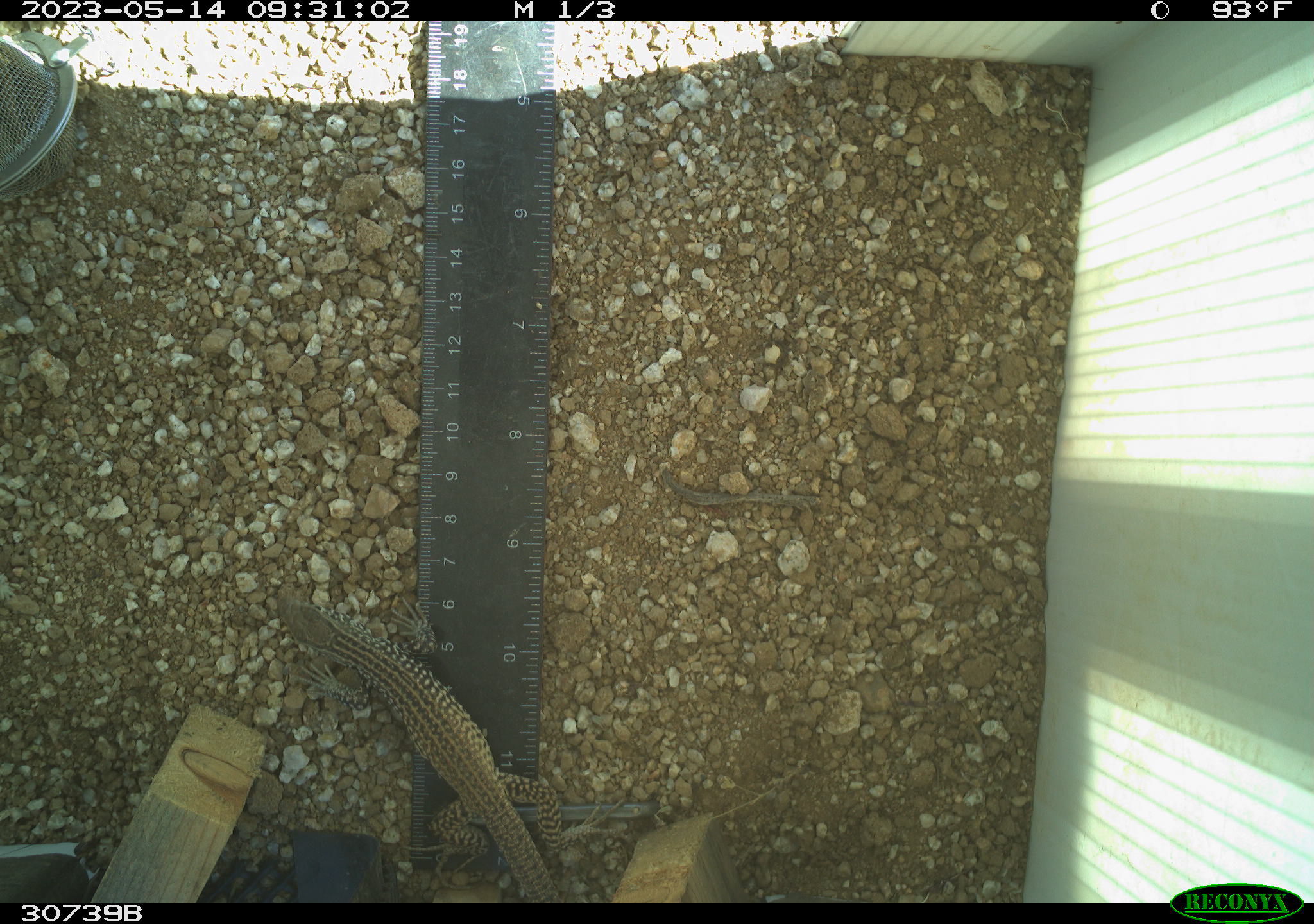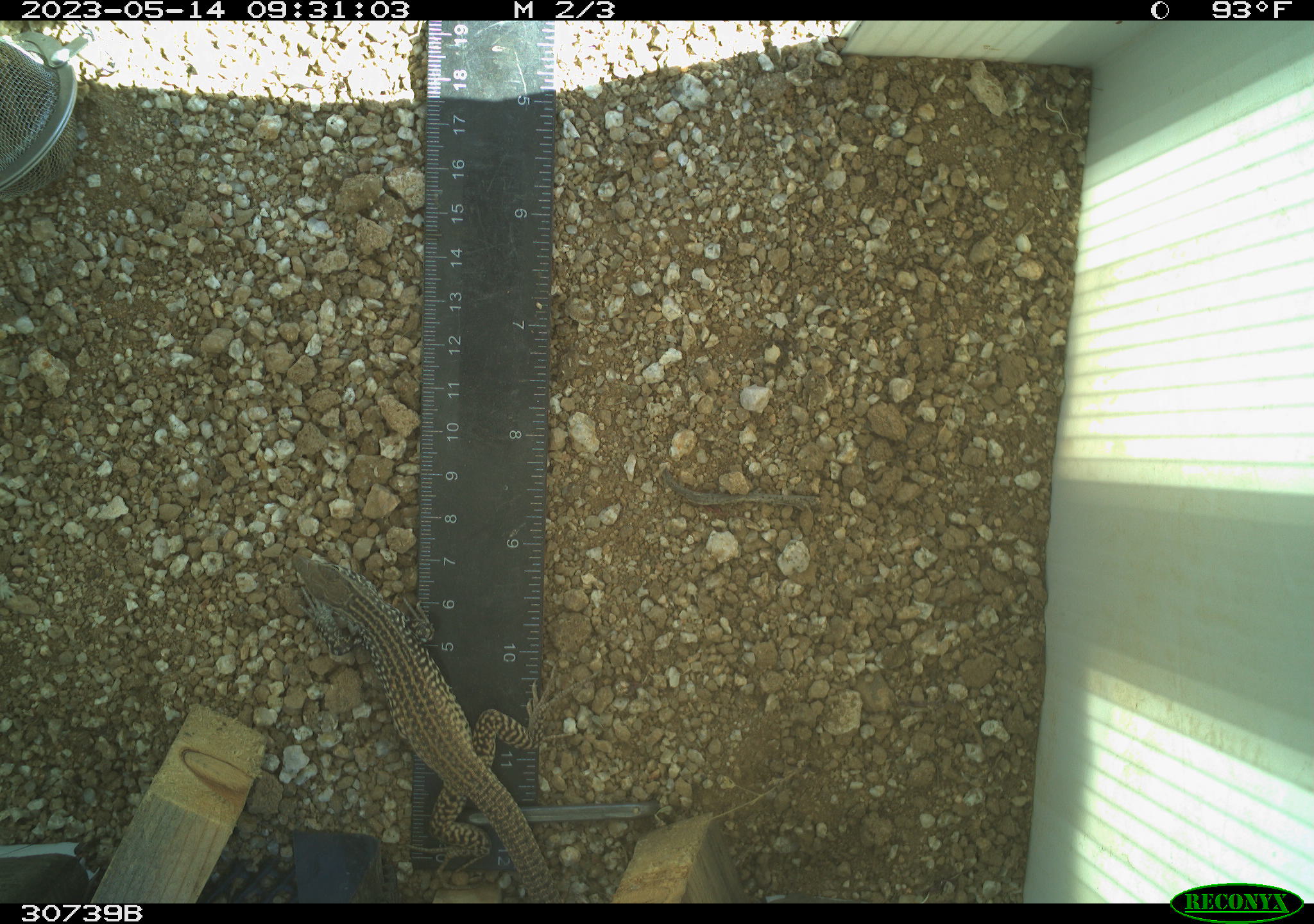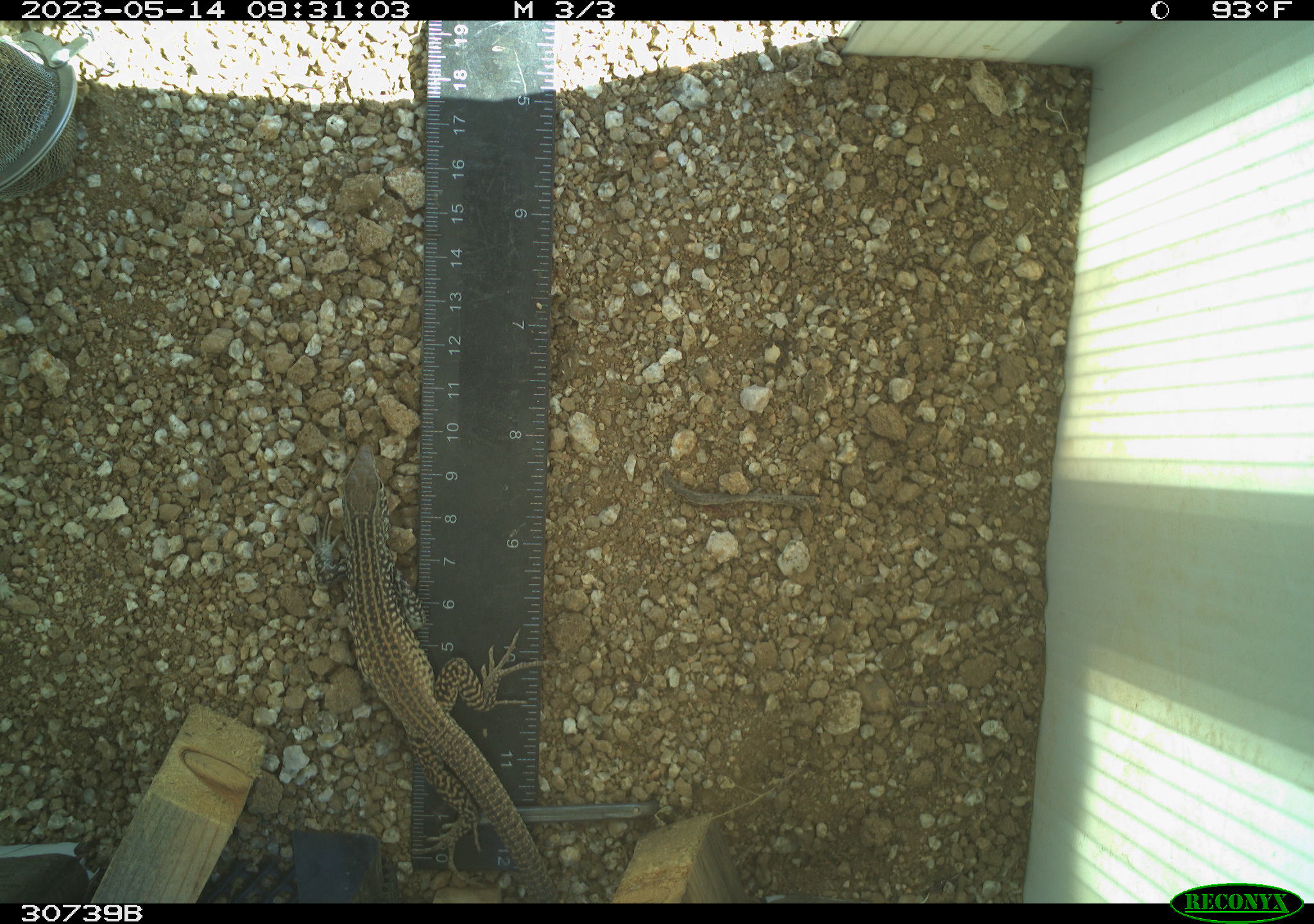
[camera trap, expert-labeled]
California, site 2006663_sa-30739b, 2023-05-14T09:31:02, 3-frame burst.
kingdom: Animalia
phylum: Chordata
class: Reptilia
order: Squamata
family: Teiidae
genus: Aspidoscelis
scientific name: Aspidoscelis tigris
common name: western whiptail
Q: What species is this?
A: Western whiptail (Aspidoscelis tigris).